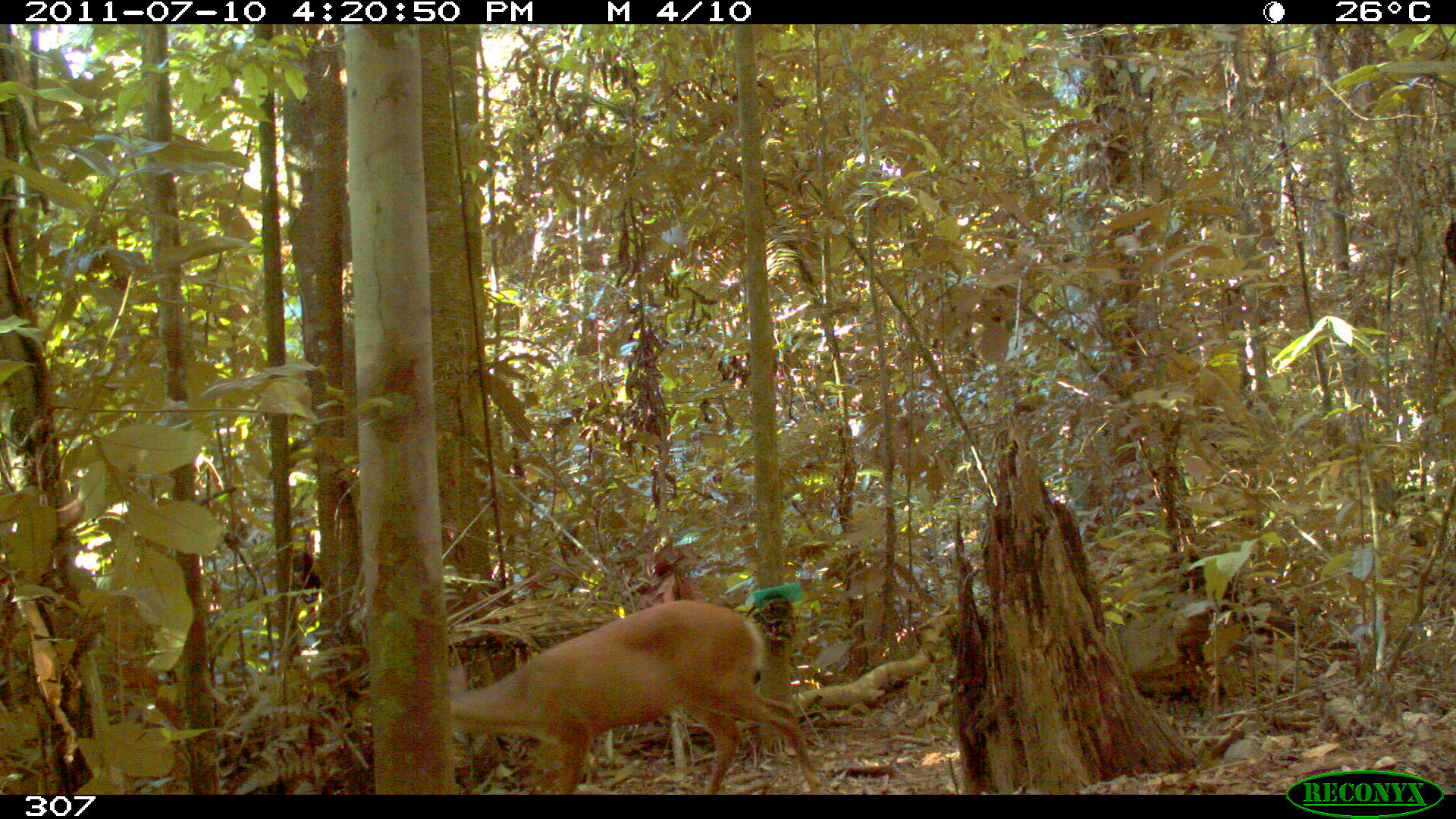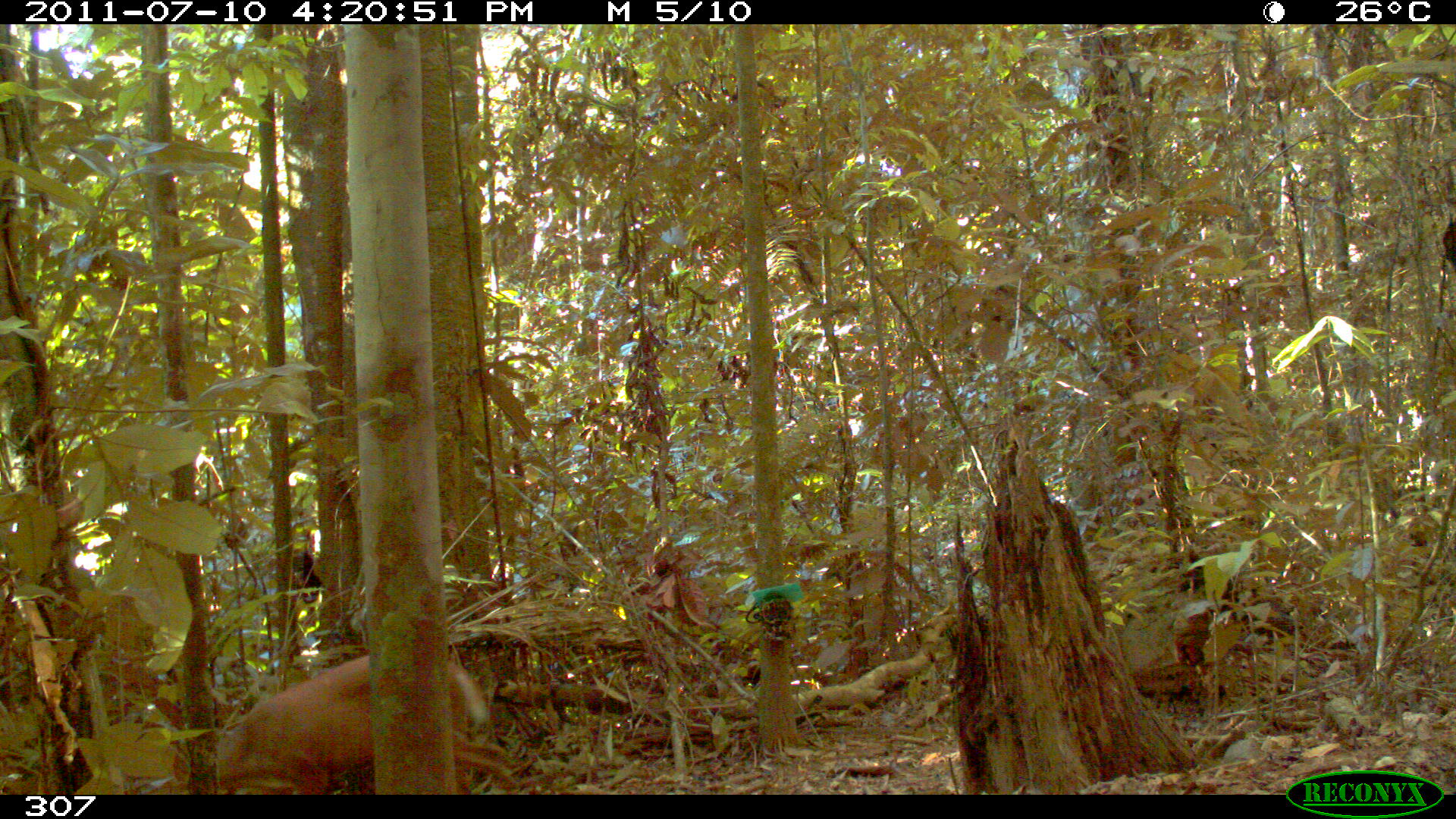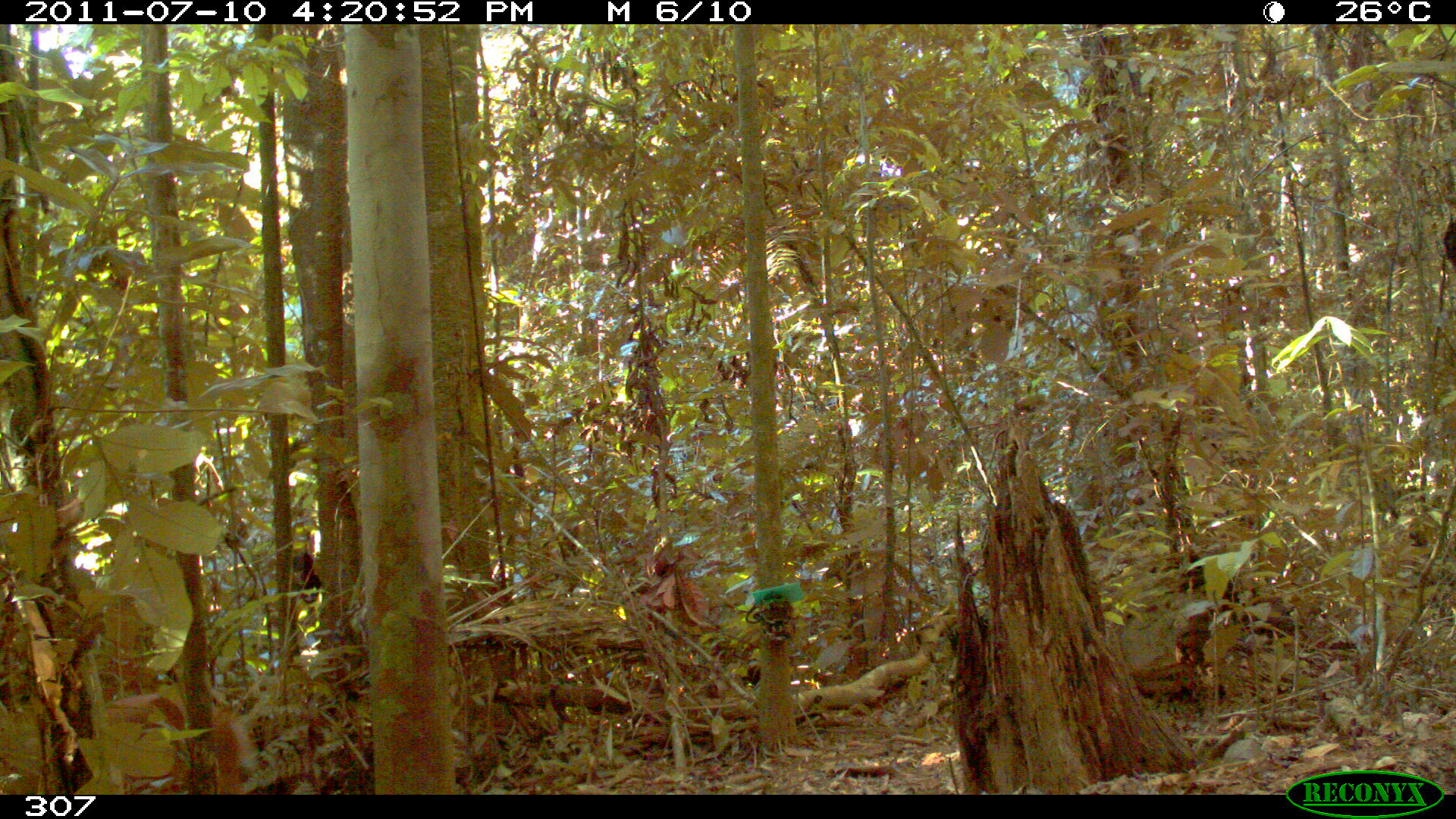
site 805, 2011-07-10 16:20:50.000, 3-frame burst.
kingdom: Animalia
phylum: Chordata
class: Mammalia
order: Artiodactyla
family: Cervidae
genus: Mazama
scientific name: Mazama americana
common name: red brocket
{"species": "Mazama americana (red brocket)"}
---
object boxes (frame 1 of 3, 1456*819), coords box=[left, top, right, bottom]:
mazama americana: box=[453, 596, 823, 790]